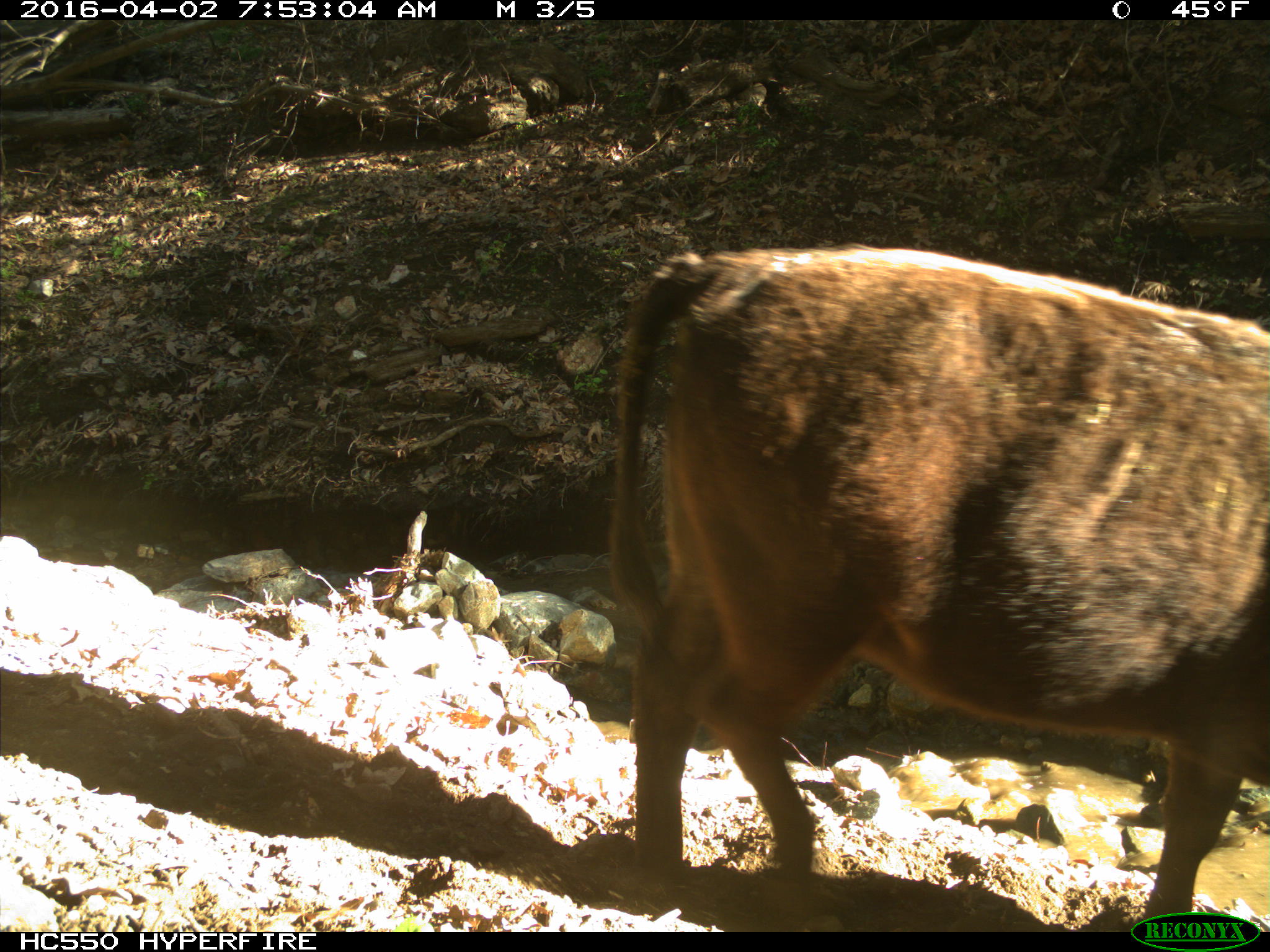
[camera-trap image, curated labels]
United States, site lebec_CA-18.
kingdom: Animalia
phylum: Chordata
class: Mammalia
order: Artiodactyla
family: Bovidae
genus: Bos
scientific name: Bos taurus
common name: domestic cow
Bos taurus (domestic cow).